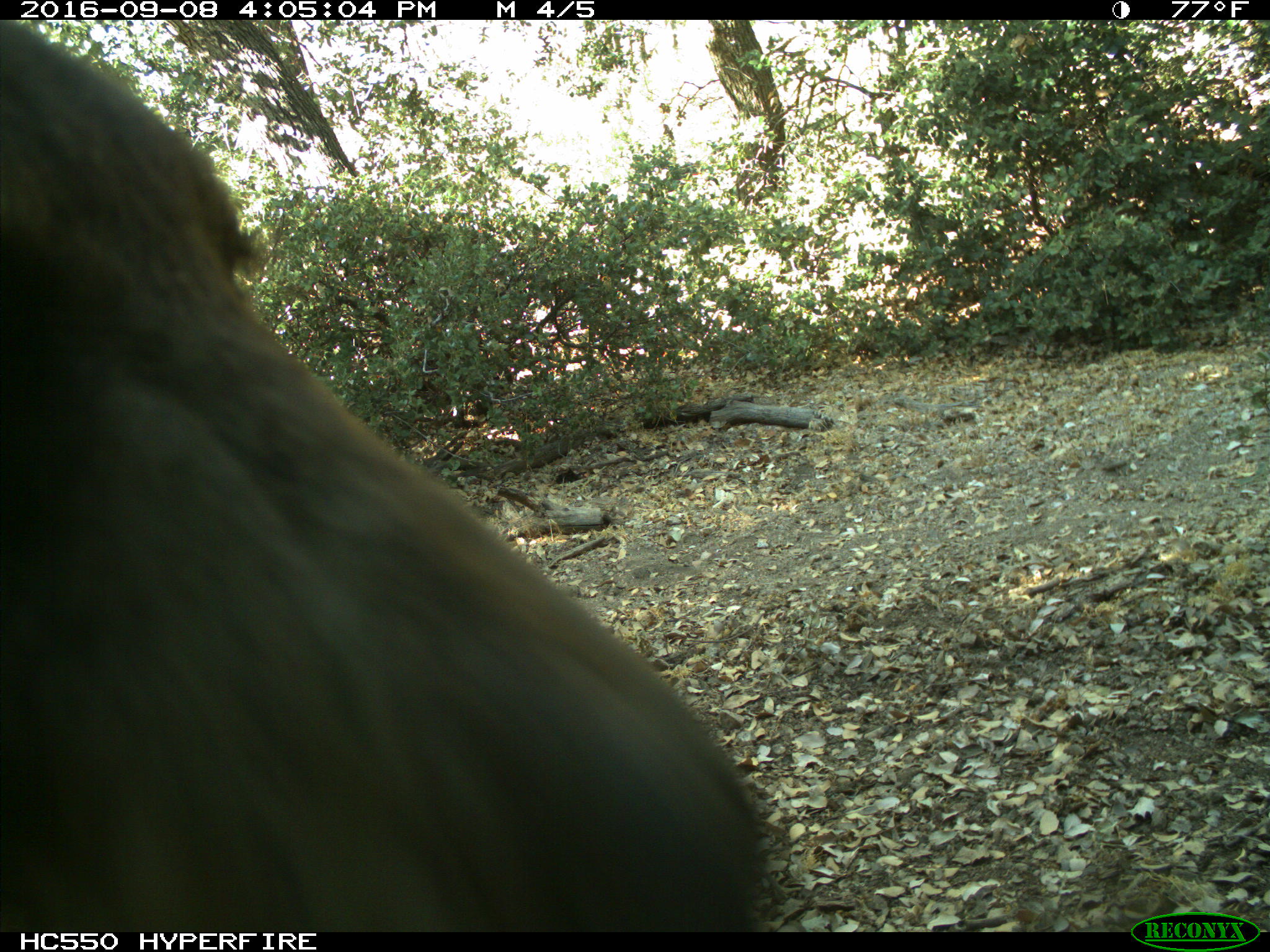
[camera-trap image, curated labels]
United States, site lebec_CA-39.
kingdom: Animalia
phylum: Chordata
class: Mammalia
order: Carnivora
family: Ursidae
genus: Ursus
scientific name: Ursus americanus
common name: american black bear